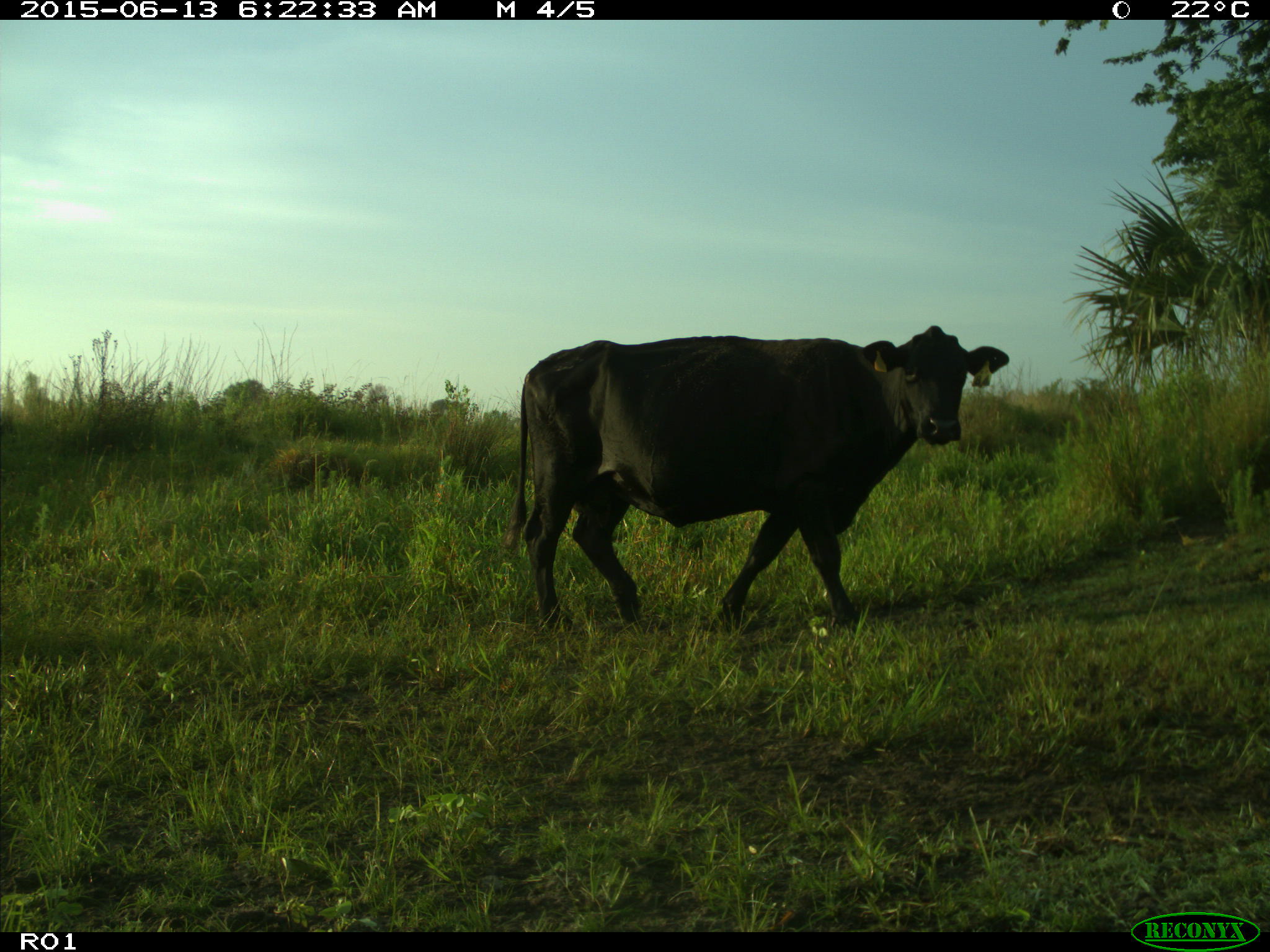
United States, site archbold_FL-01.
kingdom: Animalia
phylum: Chordata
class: Mammalia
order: Artiodactyla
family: Bovidae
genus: Bos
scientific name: Bos taurus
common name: domestic cow